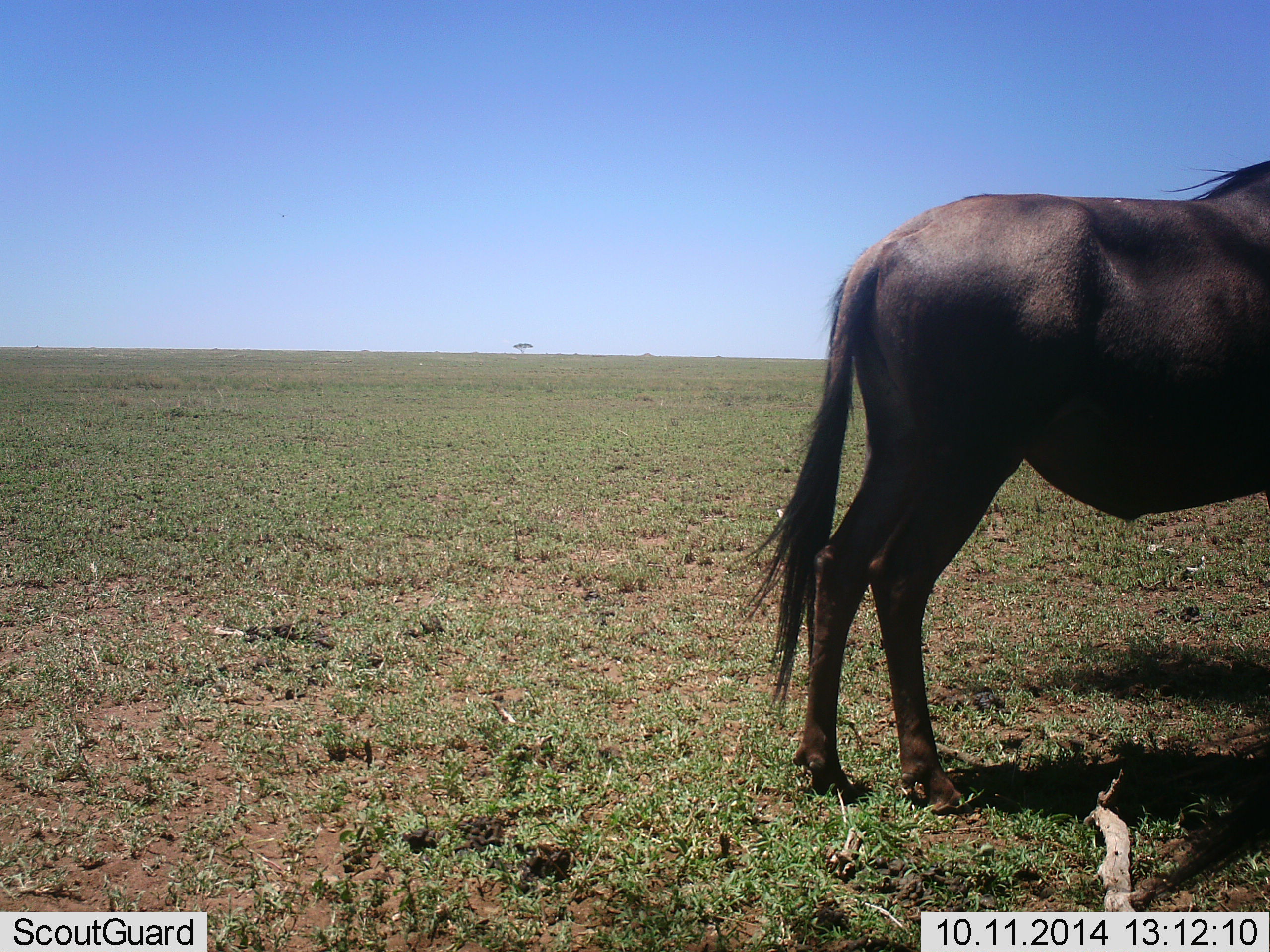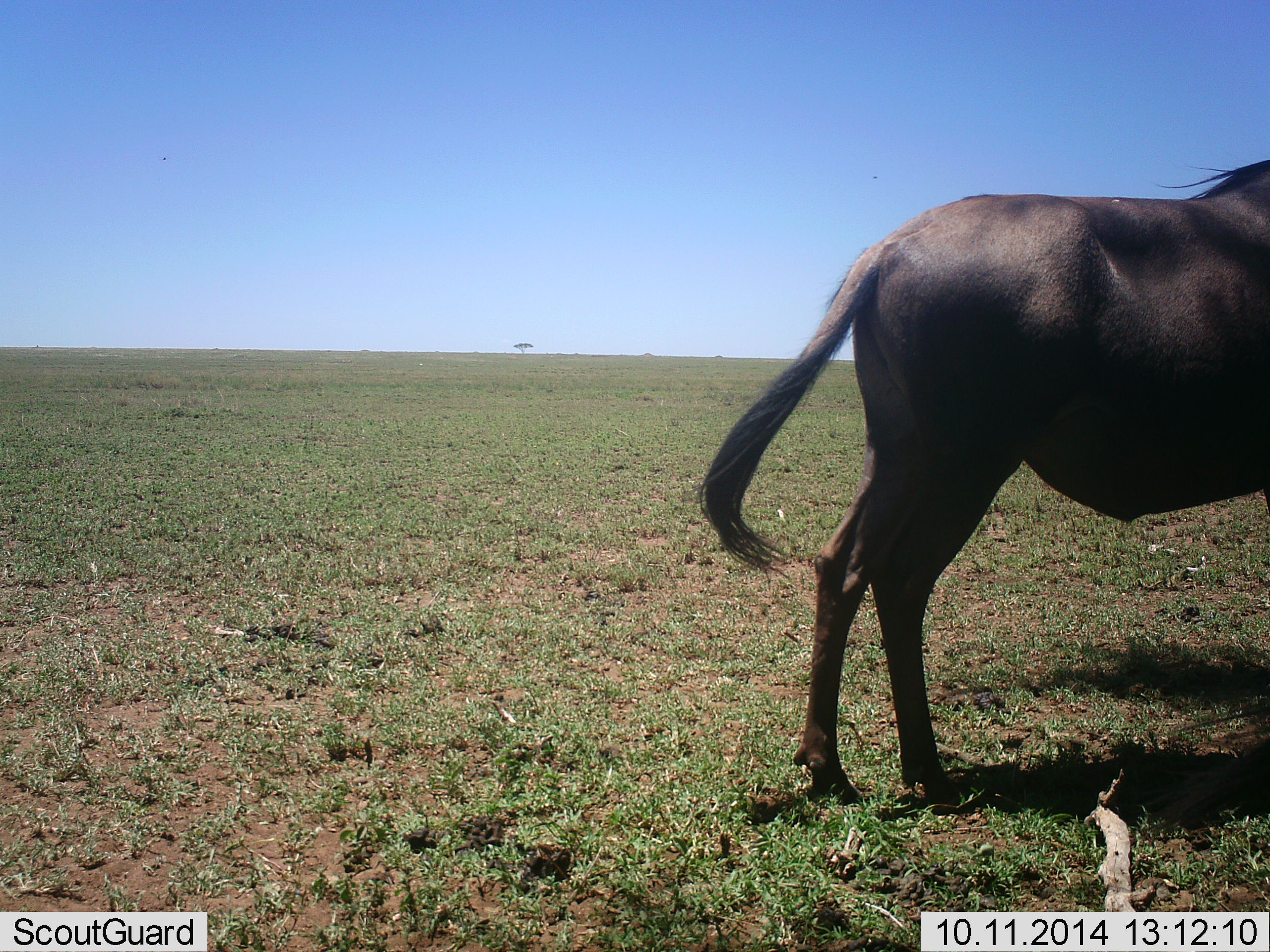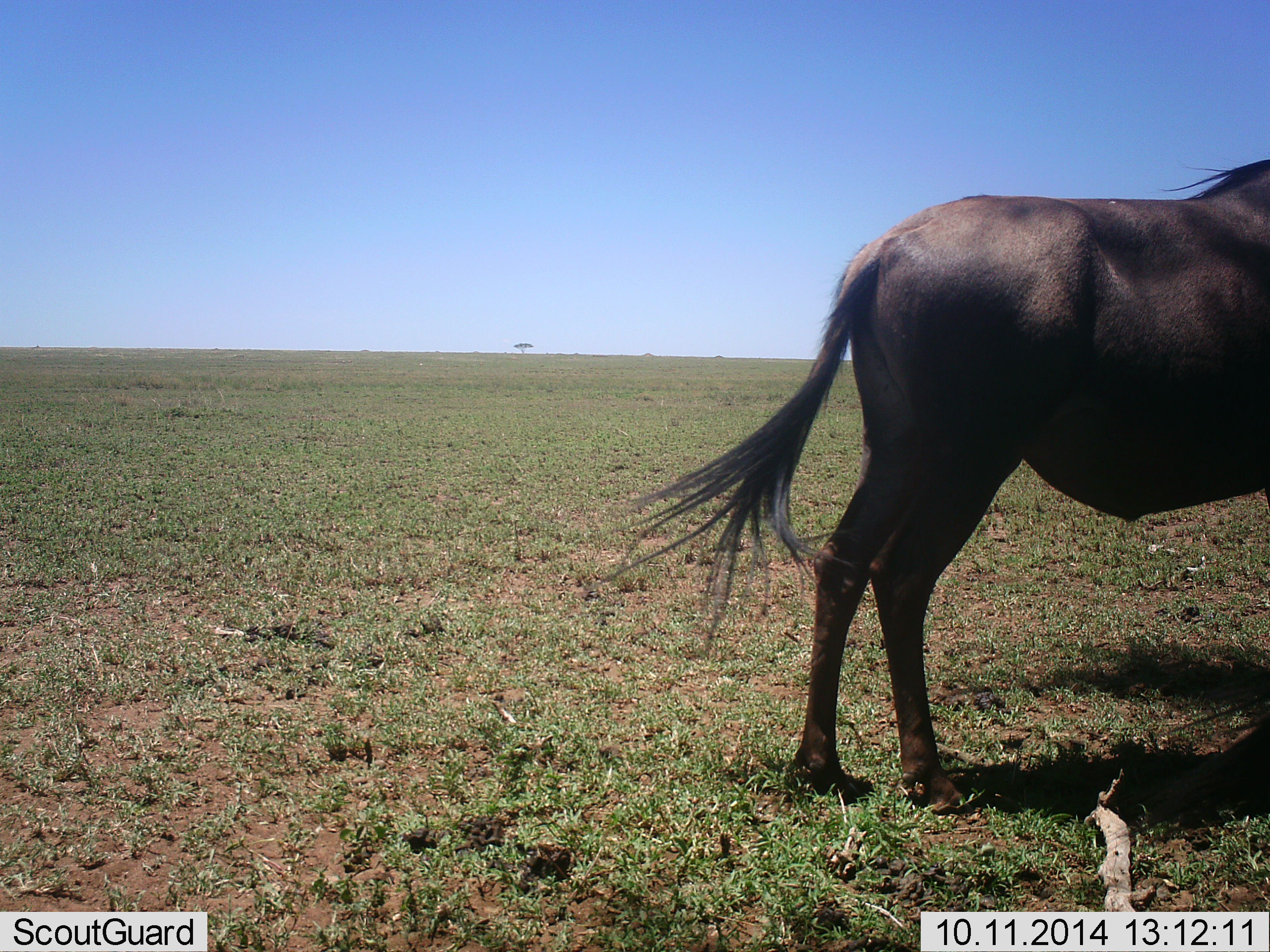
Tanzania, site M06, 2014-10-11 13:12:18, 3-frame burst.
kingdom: Animalia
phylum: Chordata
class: Mammalia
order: Artiodactyla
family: Bovidae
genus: Connochaetes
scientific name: Connochaetes taurinus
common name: blue wildebeest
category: wildebeest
Wildebeest (blue wildebeest) (Connochaetes taurinus), count 1. Behavior (volunteer vote fractions): standing 100%, resting 0%, moving 0%, interacting 0%. Young present (vote fraction): 0%. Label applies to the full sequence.